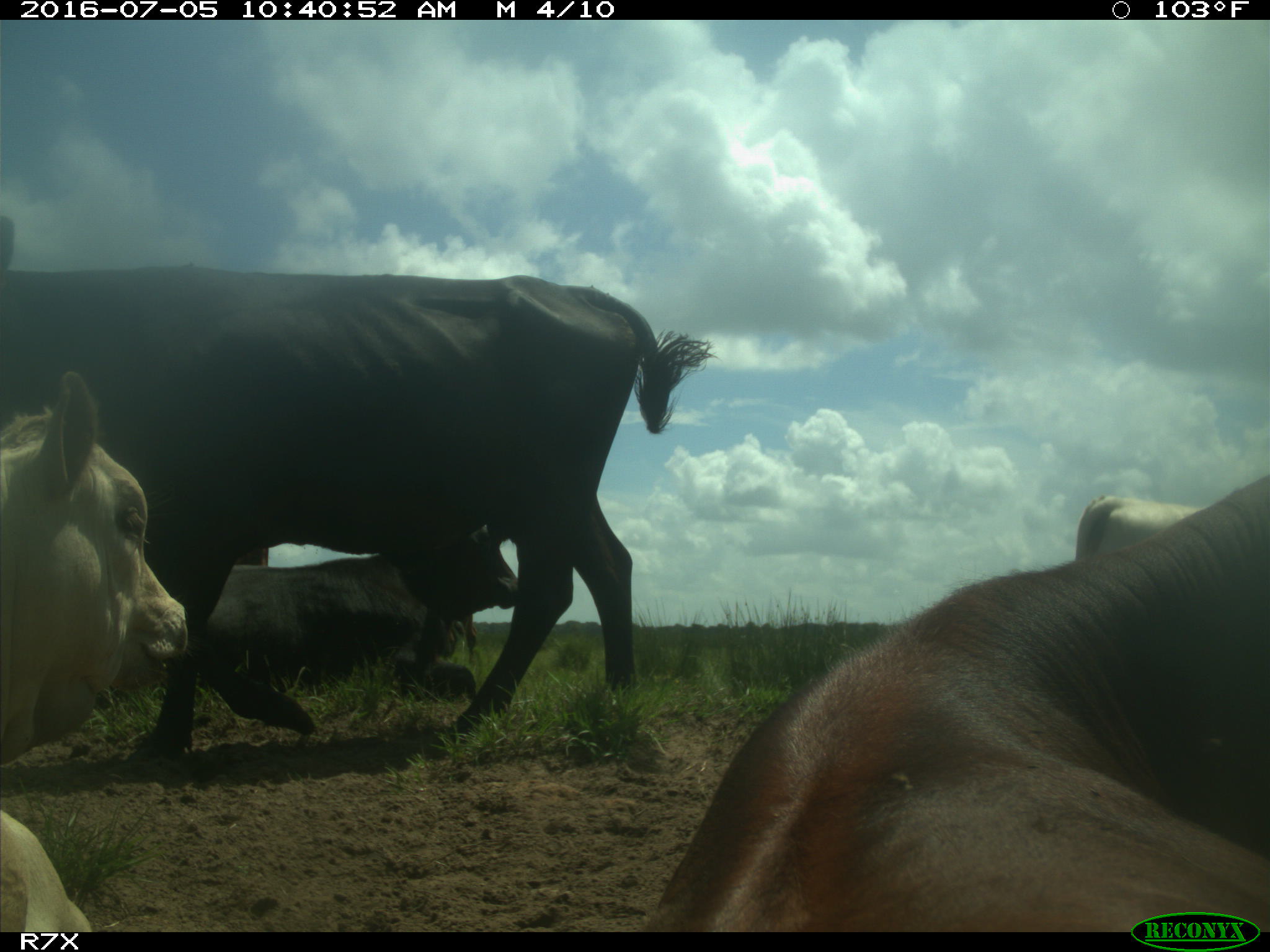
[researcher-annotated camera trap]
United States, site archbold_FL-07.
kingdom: Animalia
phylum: Chordata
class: Mammalia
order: Artiodactyla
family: Bovidae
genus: Bos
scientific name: Bos taurus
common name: domestic cow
Bos taurus (domestic cow).